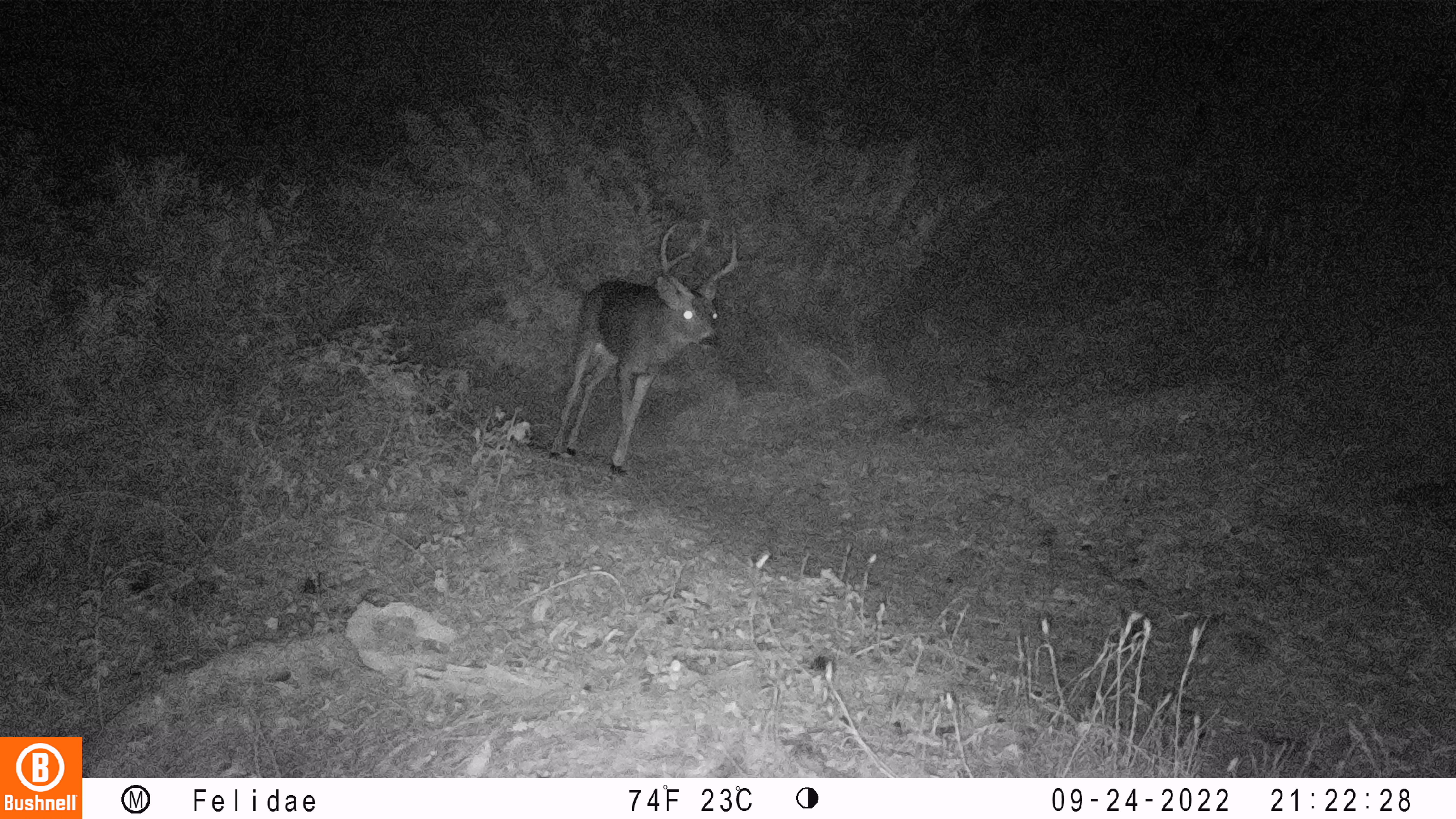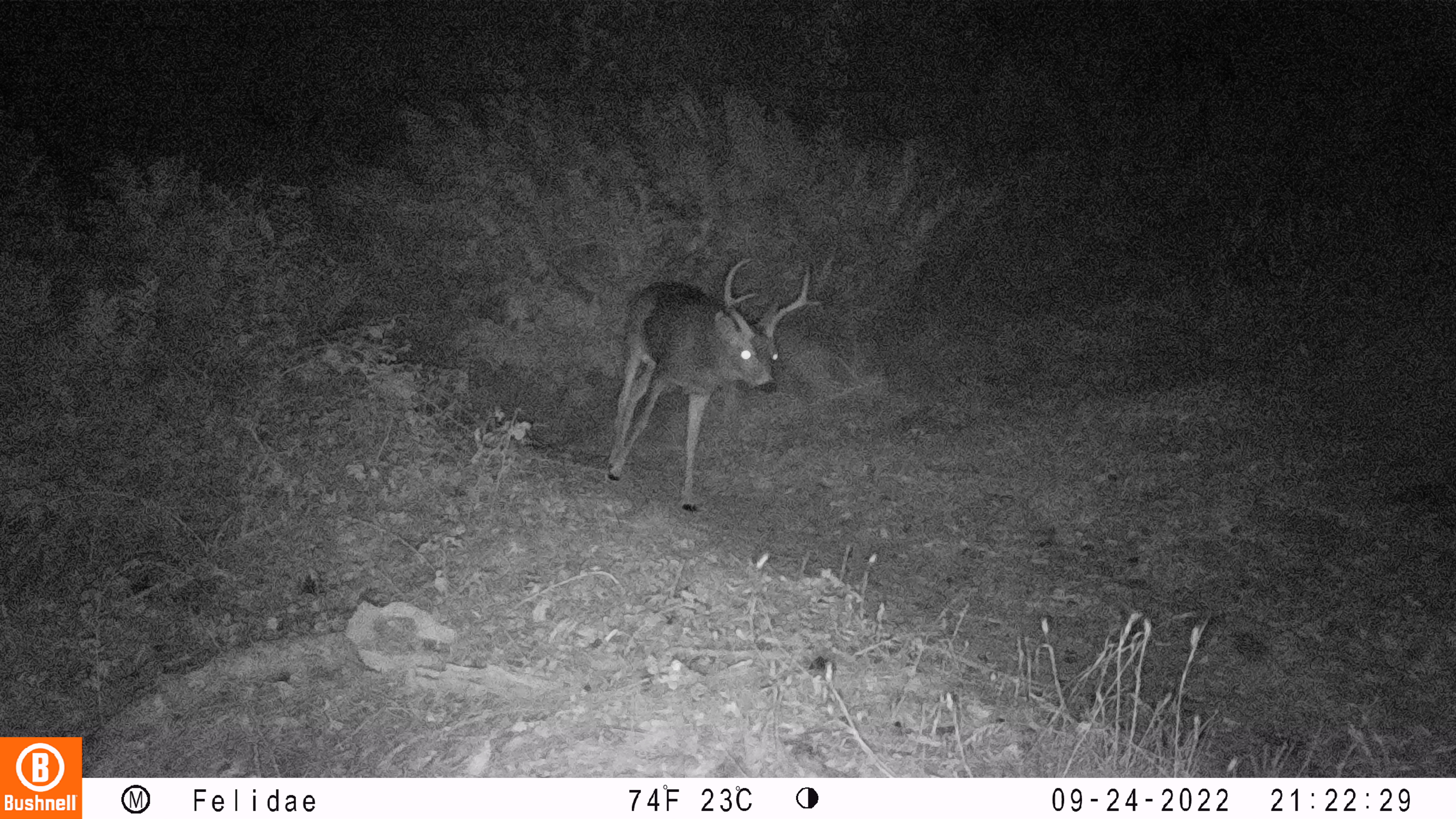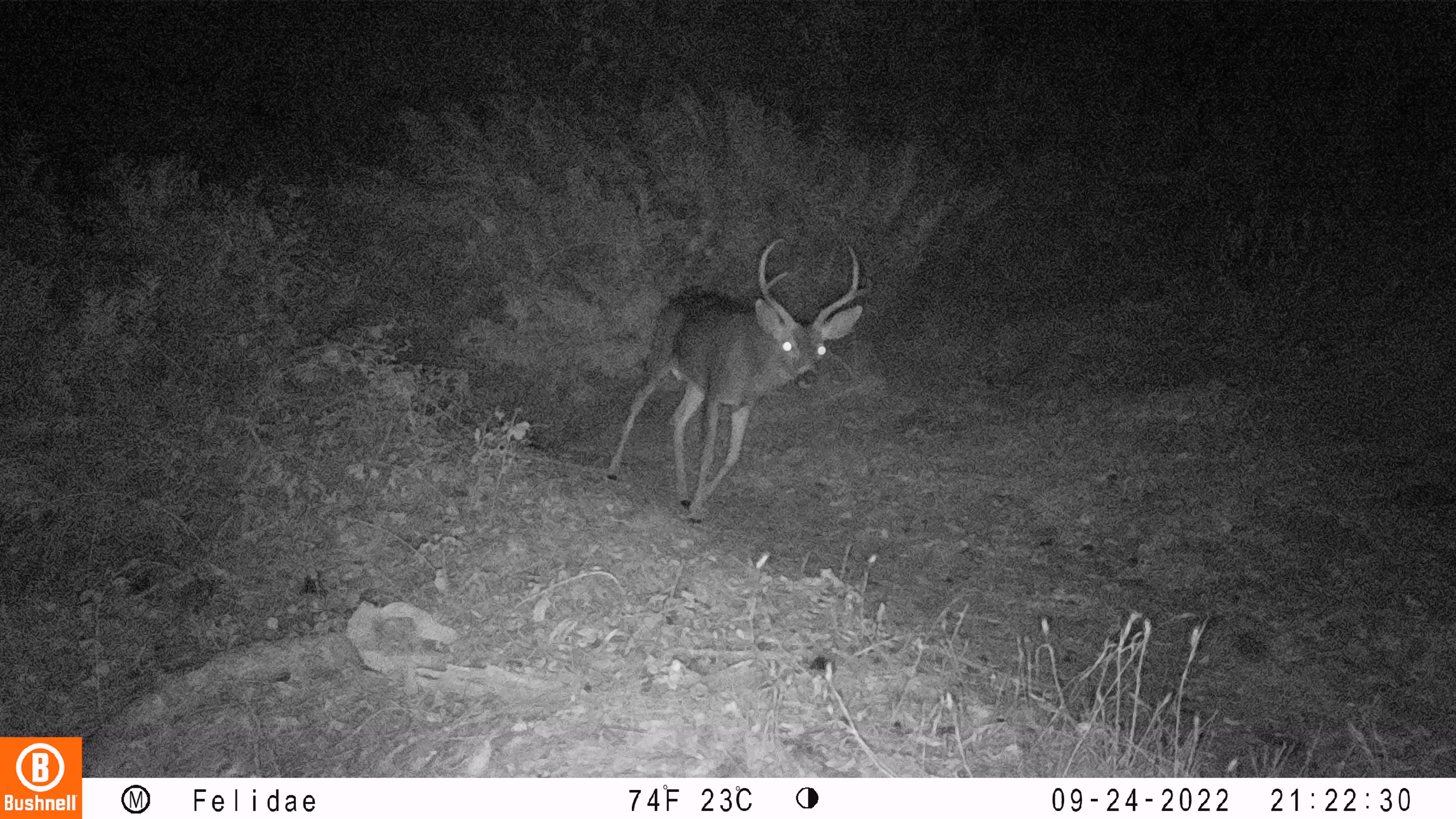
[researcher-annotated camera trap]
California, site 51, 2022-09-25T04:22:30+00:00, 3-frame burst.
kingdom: Animalia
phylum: Chordata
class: Mammalia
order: Artiodactyla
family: Cervidae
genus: Odocoileus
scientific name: Odocoileus hemionus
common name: mule deer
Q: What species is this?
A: Mule deer (Odocoileus hemionus).